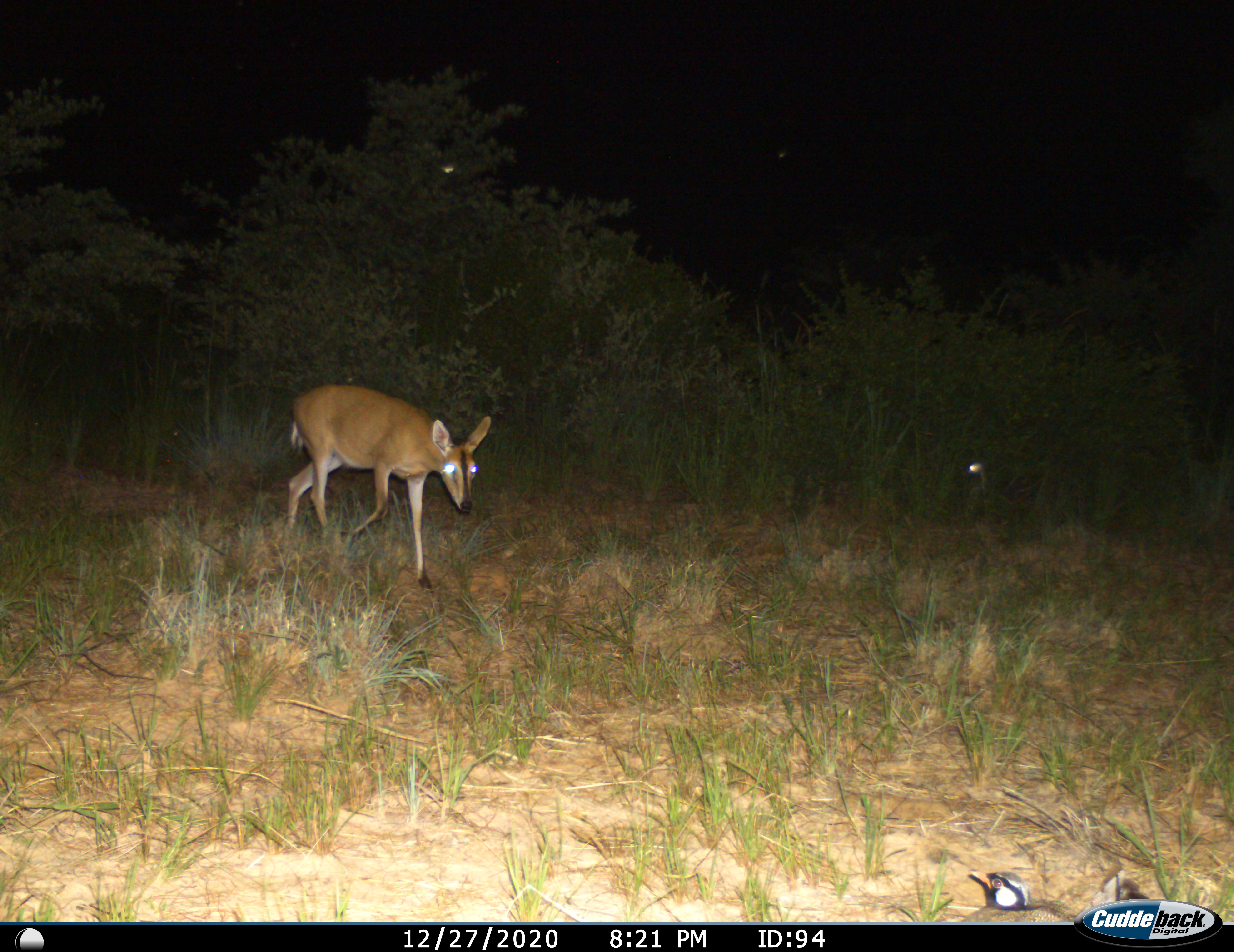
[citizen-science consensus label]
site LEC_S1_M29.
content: unidentified animal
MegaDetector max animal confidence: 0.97